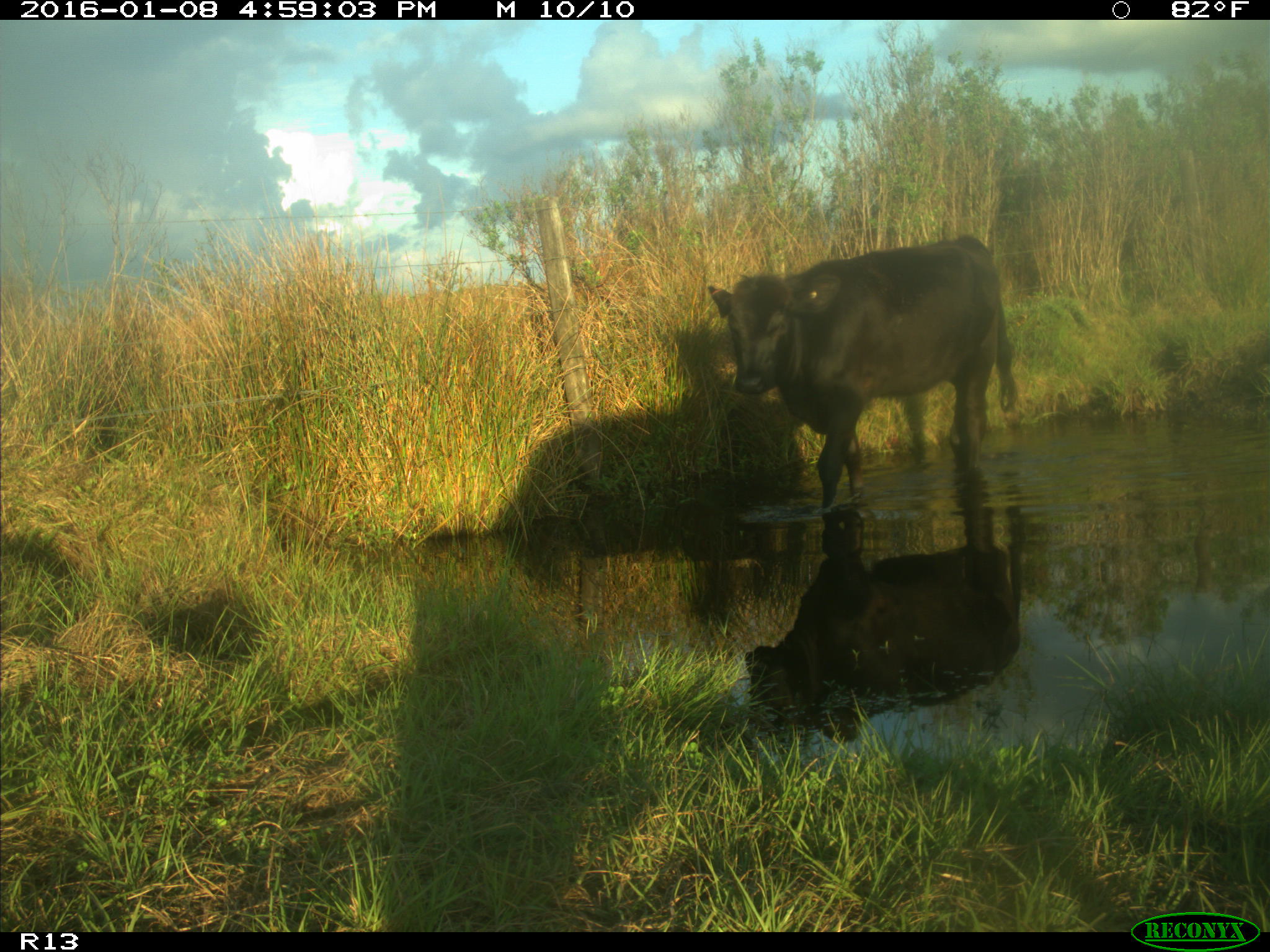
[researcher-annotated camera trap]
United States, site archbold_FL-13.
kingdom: Animalia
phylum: Chordata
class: Mammalia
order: Artiodactyla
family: Bovidae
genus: Bos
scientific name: Bos taurus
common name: domestic cow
Bos taurus (domestic cow).